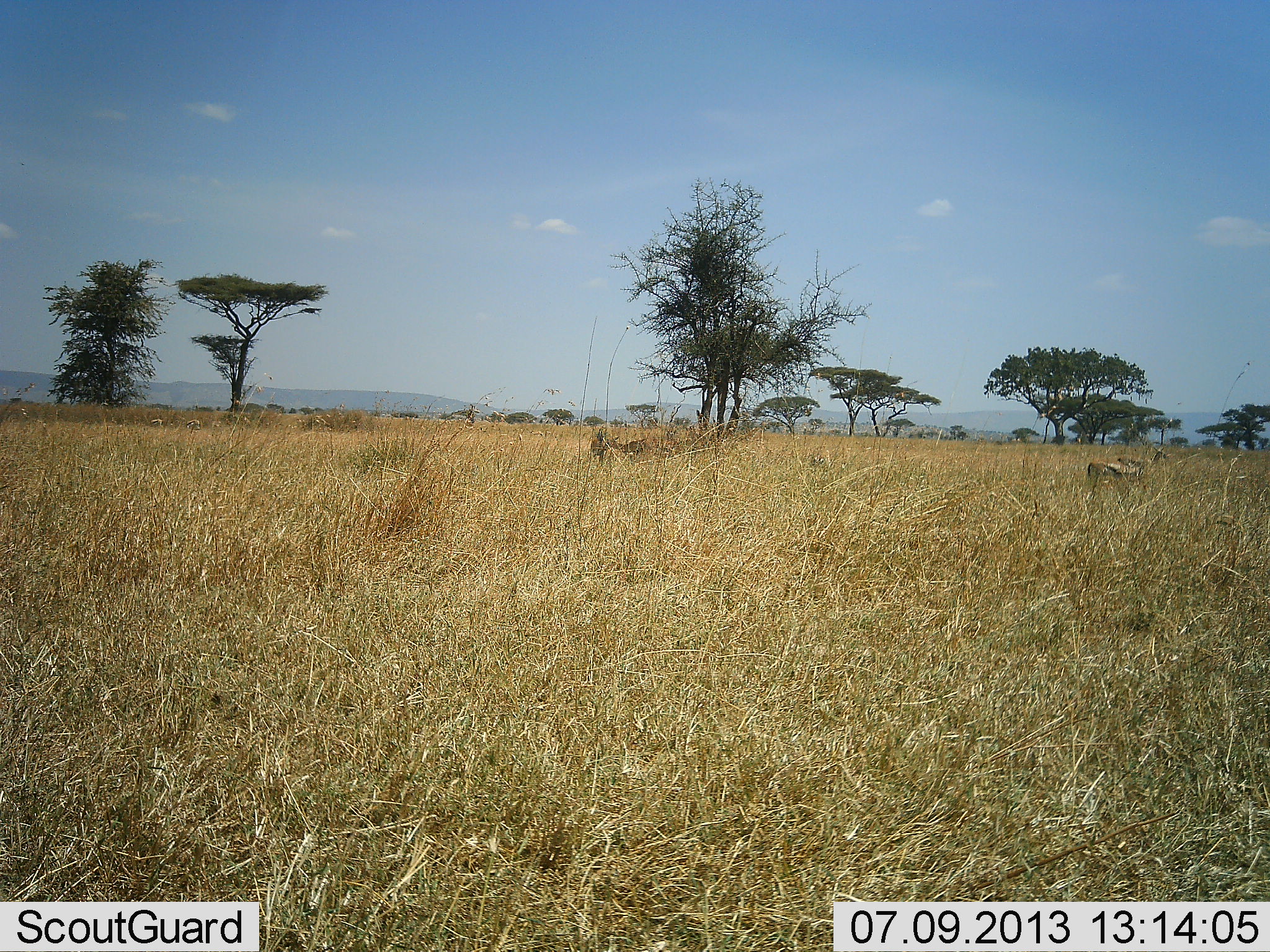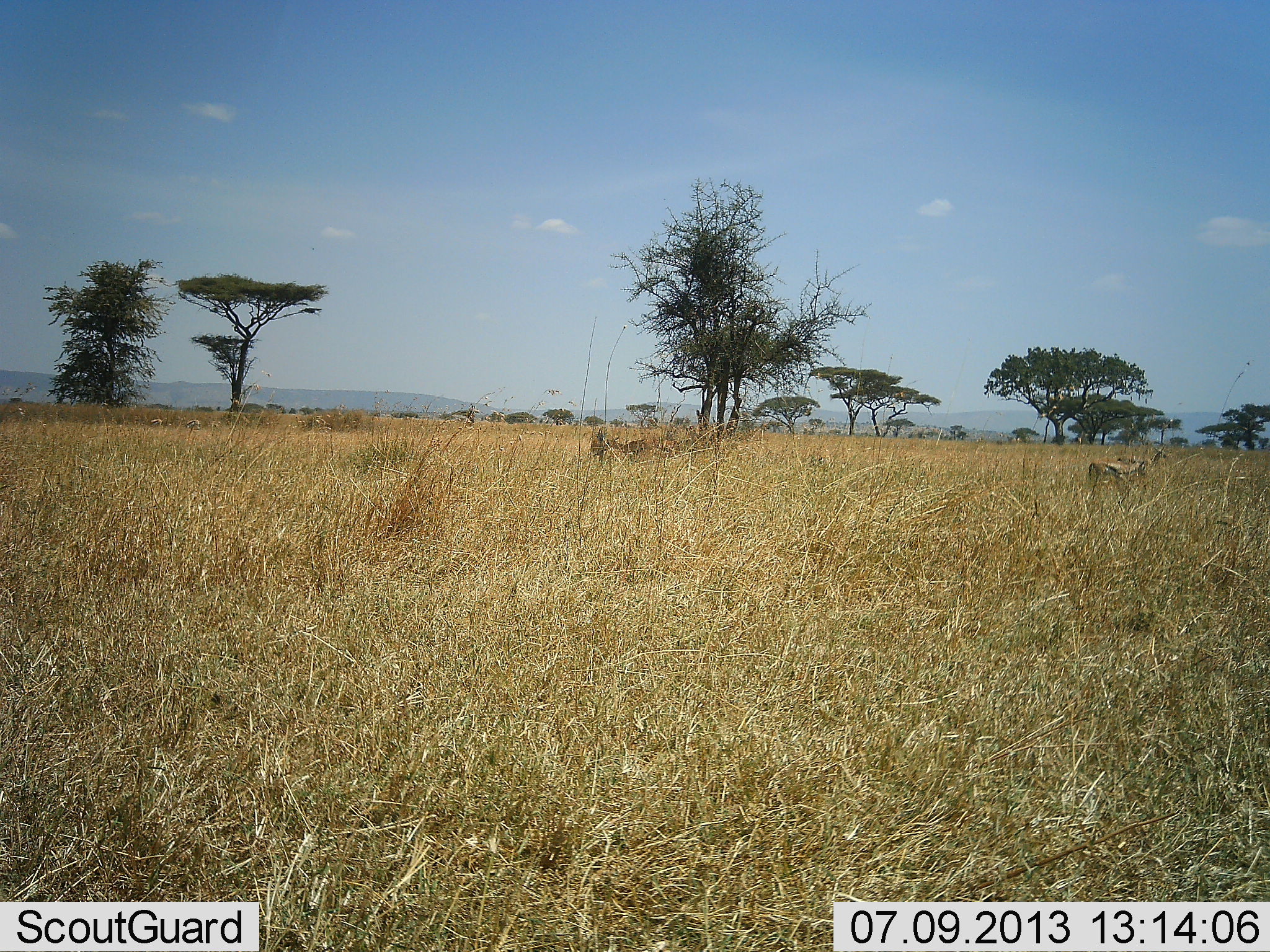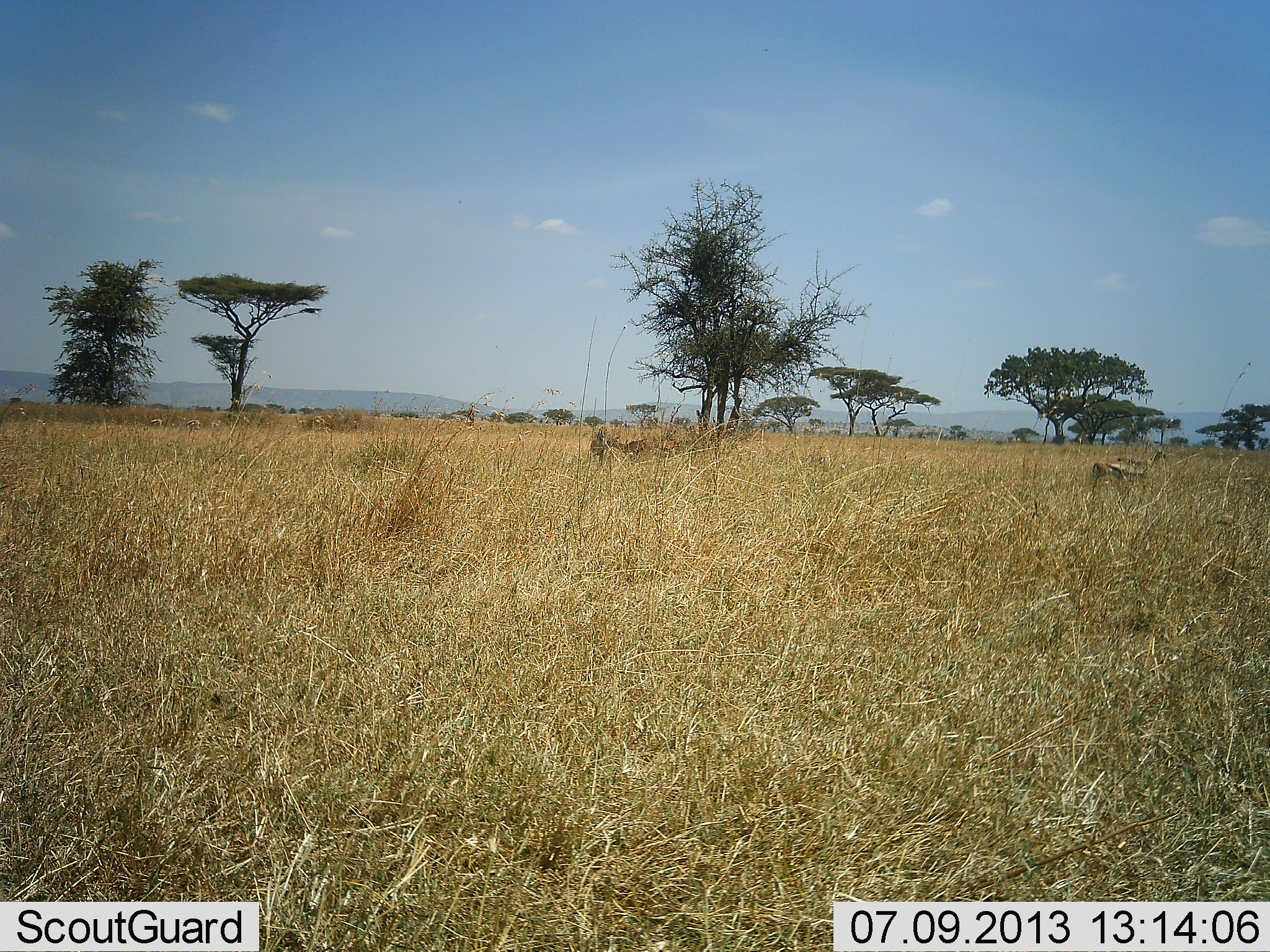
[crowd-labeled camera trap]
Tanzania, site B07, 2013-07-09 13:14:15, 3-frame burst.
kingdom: Animalia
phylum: Chordata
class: Mammalia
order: Artiodactyla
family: Bovidae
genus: Eudorcas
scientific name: Eudorcas thomsonii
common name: thomson's gazelle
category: gazellethomsons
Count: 2.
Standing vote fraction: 80%.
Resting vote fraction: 10%.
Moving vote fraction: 10%.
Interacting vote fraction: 0%.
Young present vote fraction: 0%.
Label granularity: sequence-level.